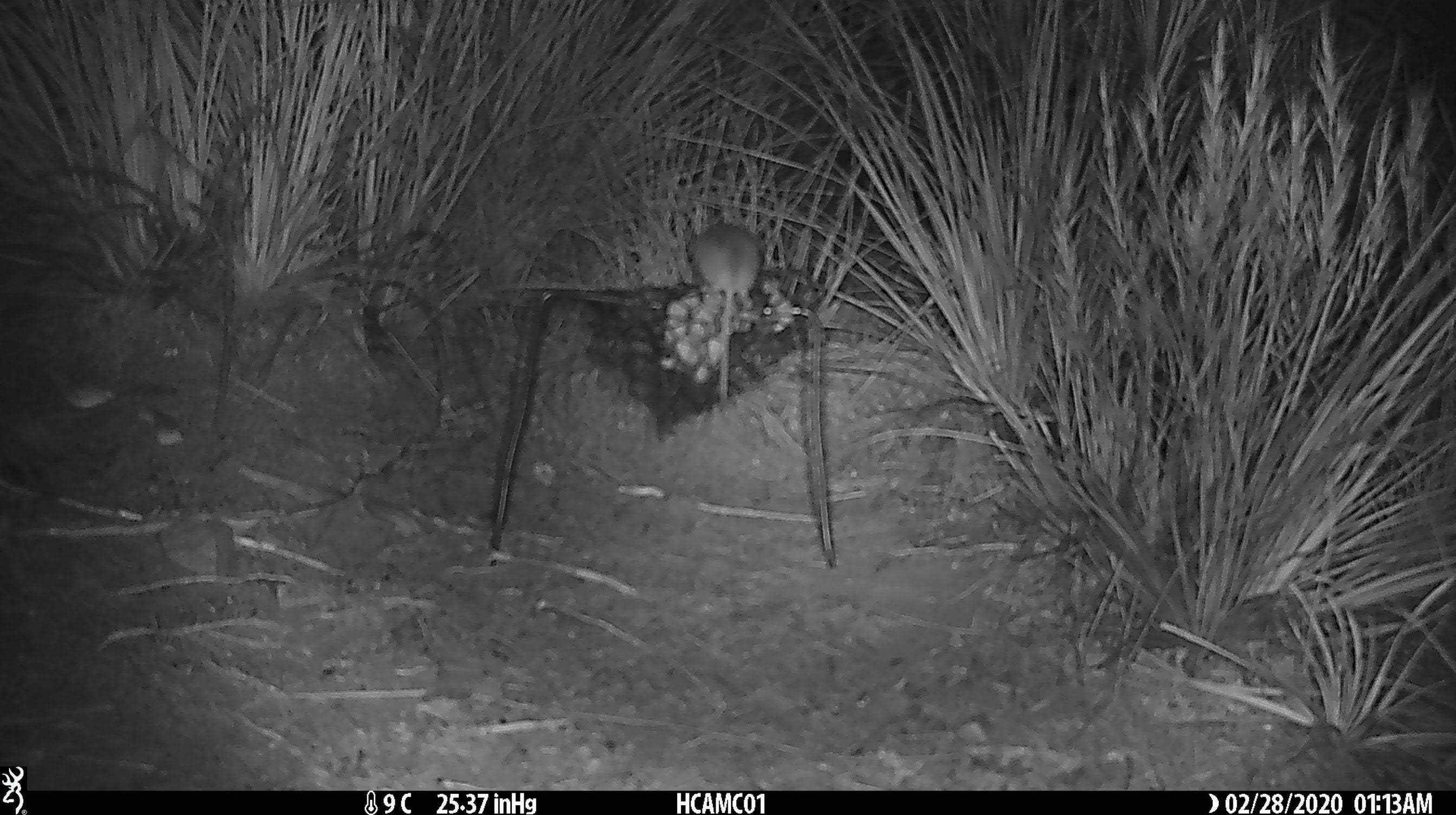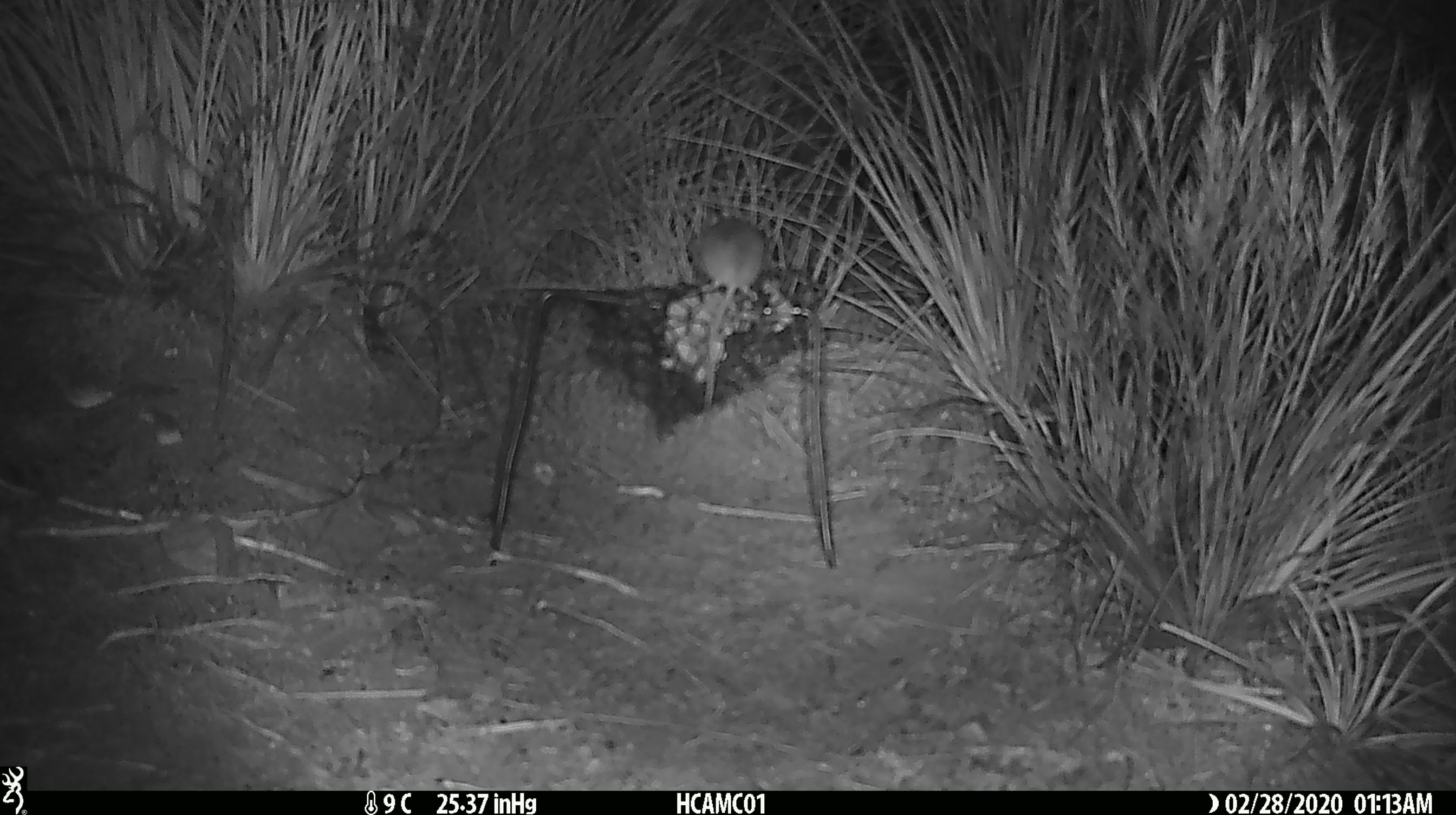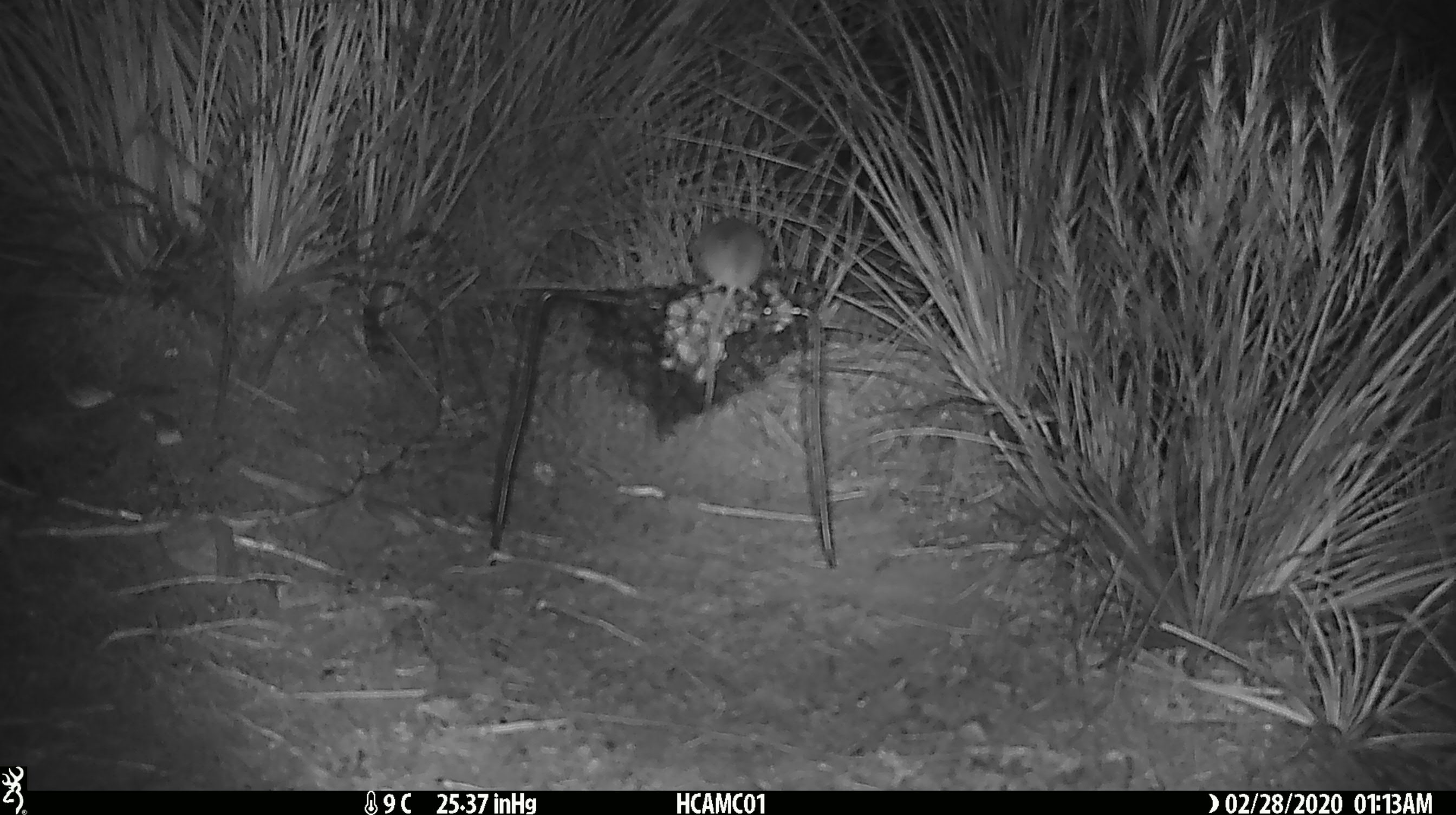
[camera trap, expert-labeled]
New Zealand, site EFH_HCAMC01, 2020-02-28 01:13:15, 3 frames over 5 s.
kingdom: Animalia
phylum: Chordata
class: Mammalia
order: Rodentia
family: Muridae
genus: Mus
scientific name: Mus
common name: mouse